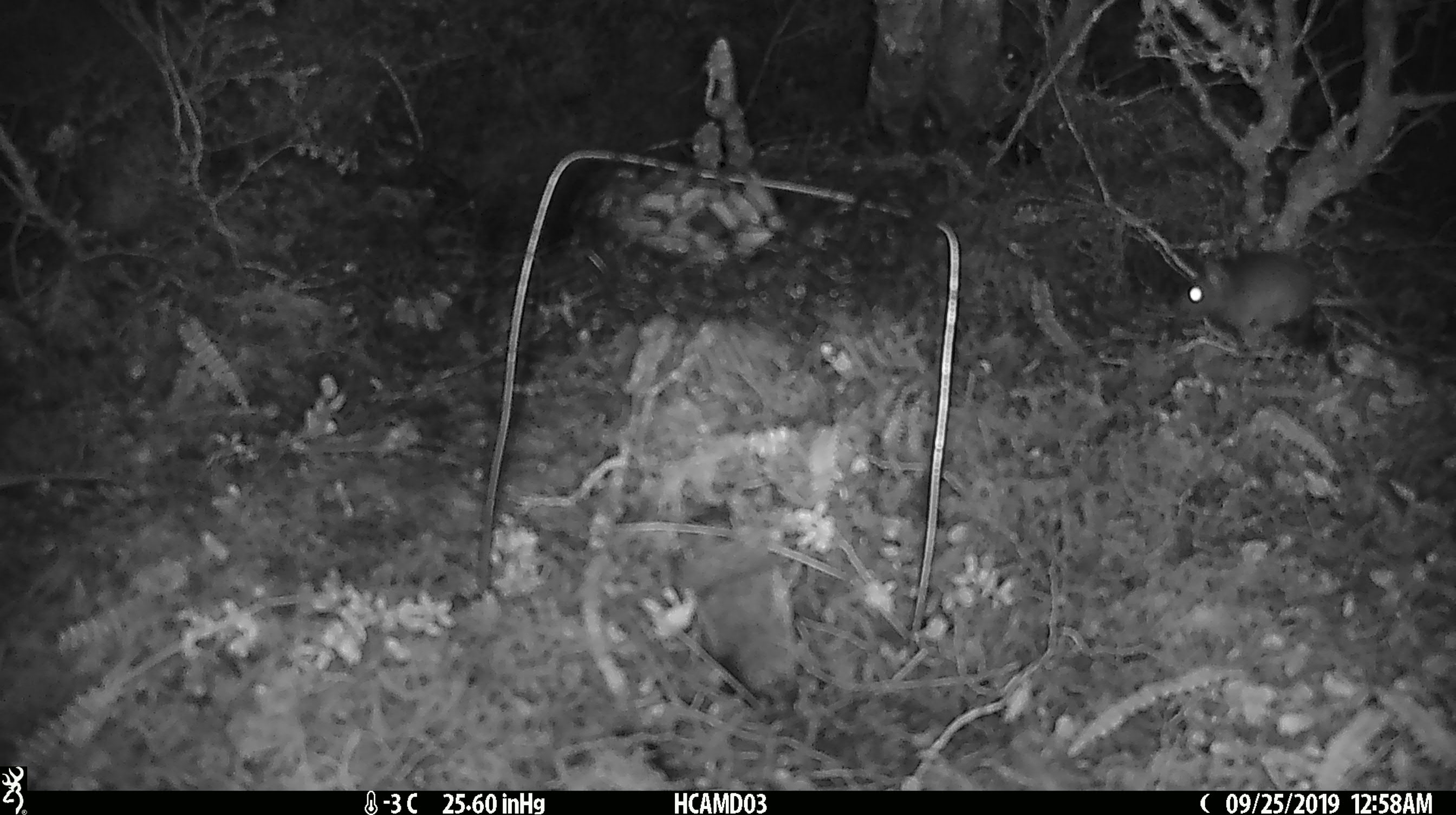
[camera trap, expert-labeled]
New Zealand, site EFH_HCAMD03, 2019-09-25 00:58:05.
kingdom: Animalia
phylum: Chordata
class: Mammalia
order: Rodentia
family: Muridae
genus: Mus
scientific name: Mus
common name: mouse